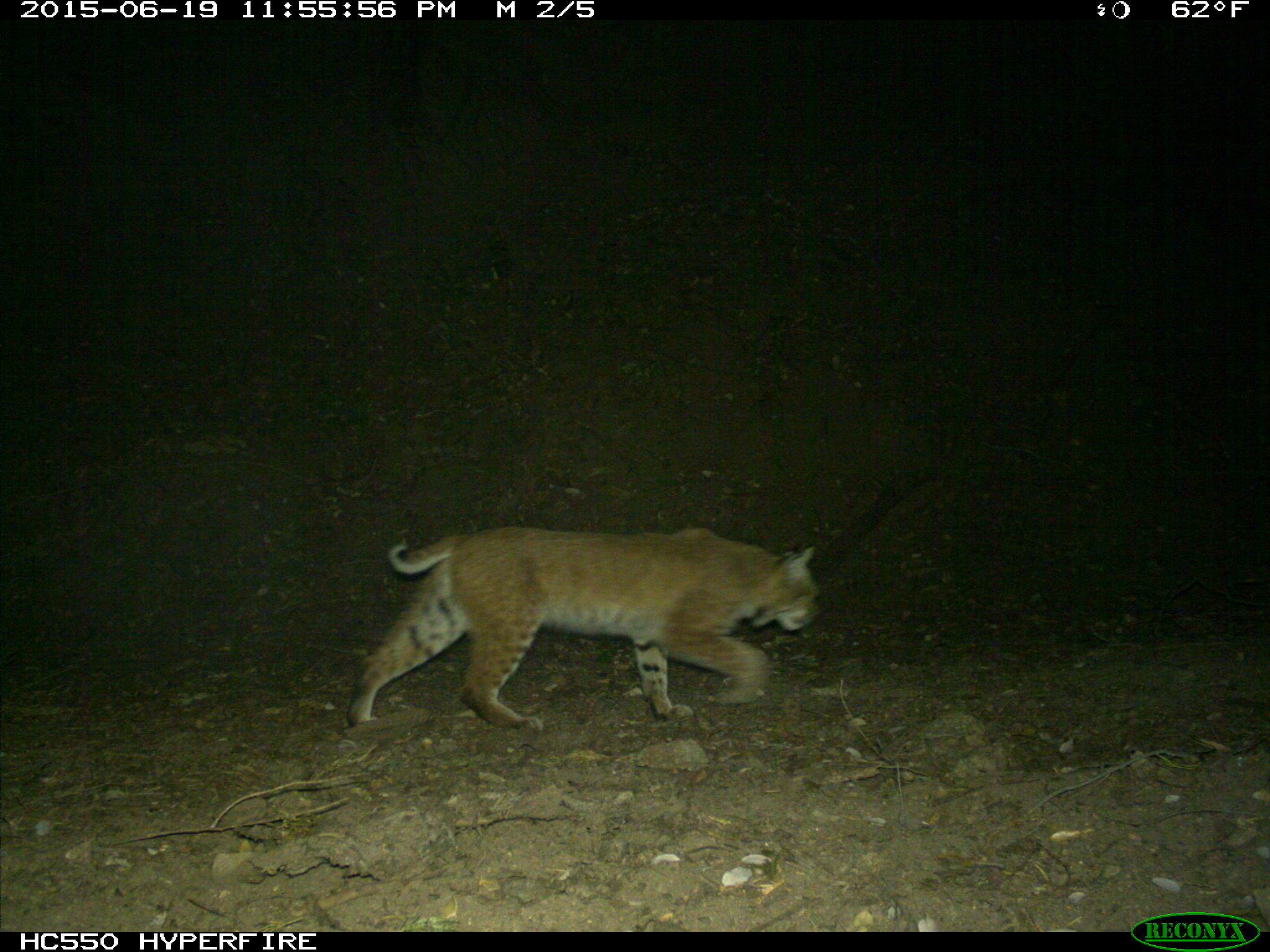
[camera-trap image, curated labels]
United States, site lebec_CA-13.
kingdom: Animalia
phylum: Chordata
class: Mammalia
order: Carnivora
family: Felidae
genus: Lynx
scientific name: Lynx rufus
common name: bobcat